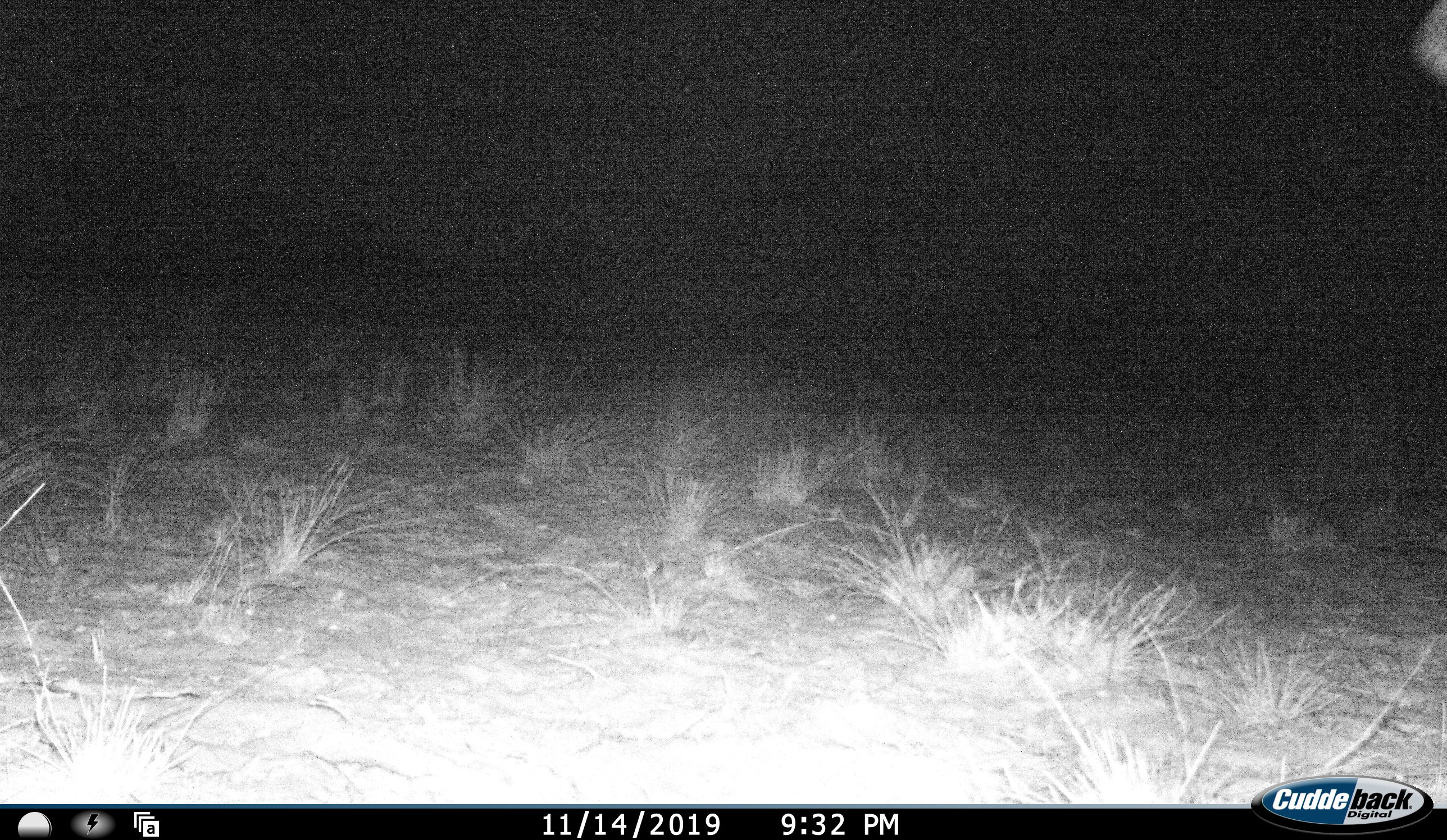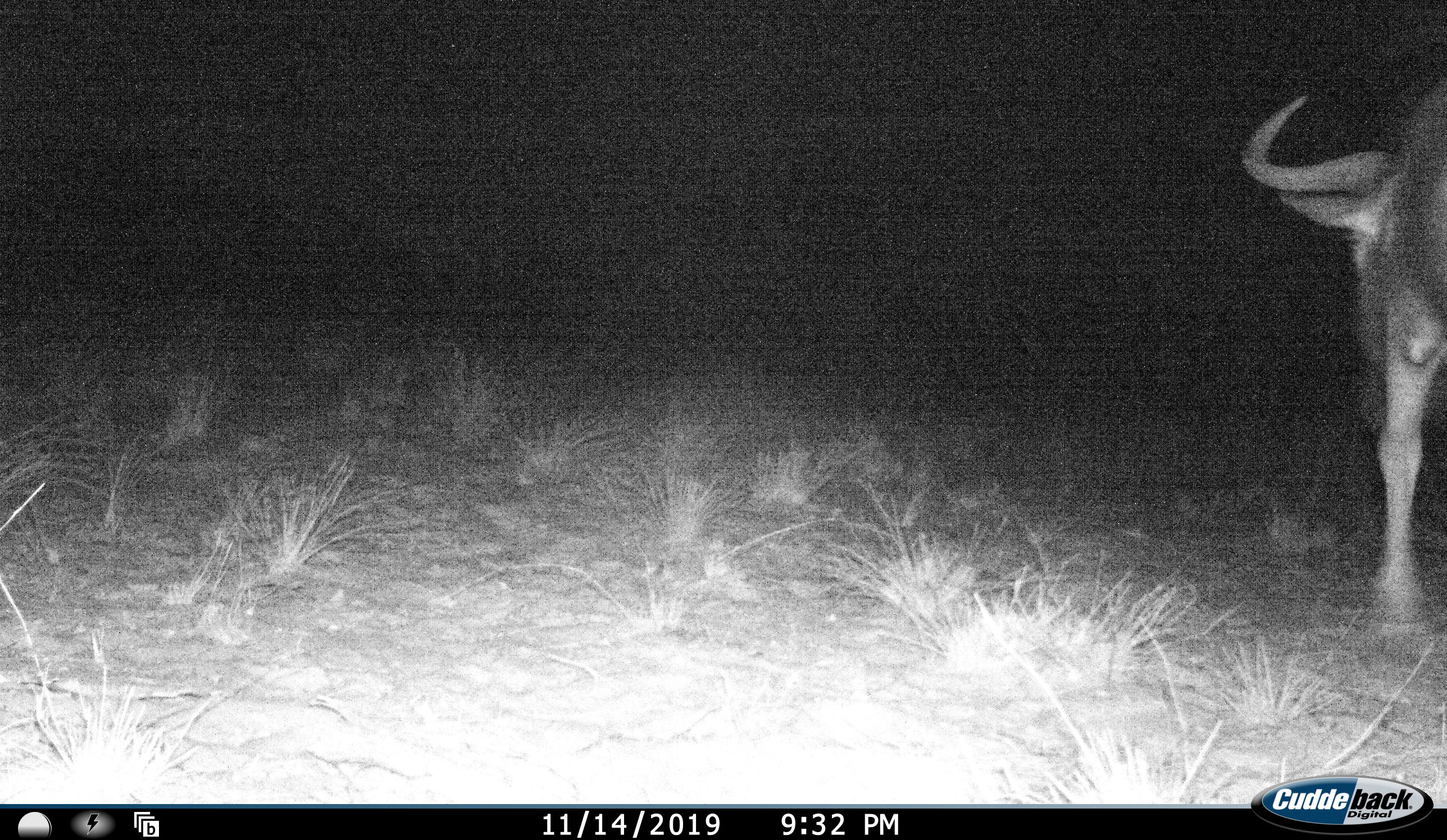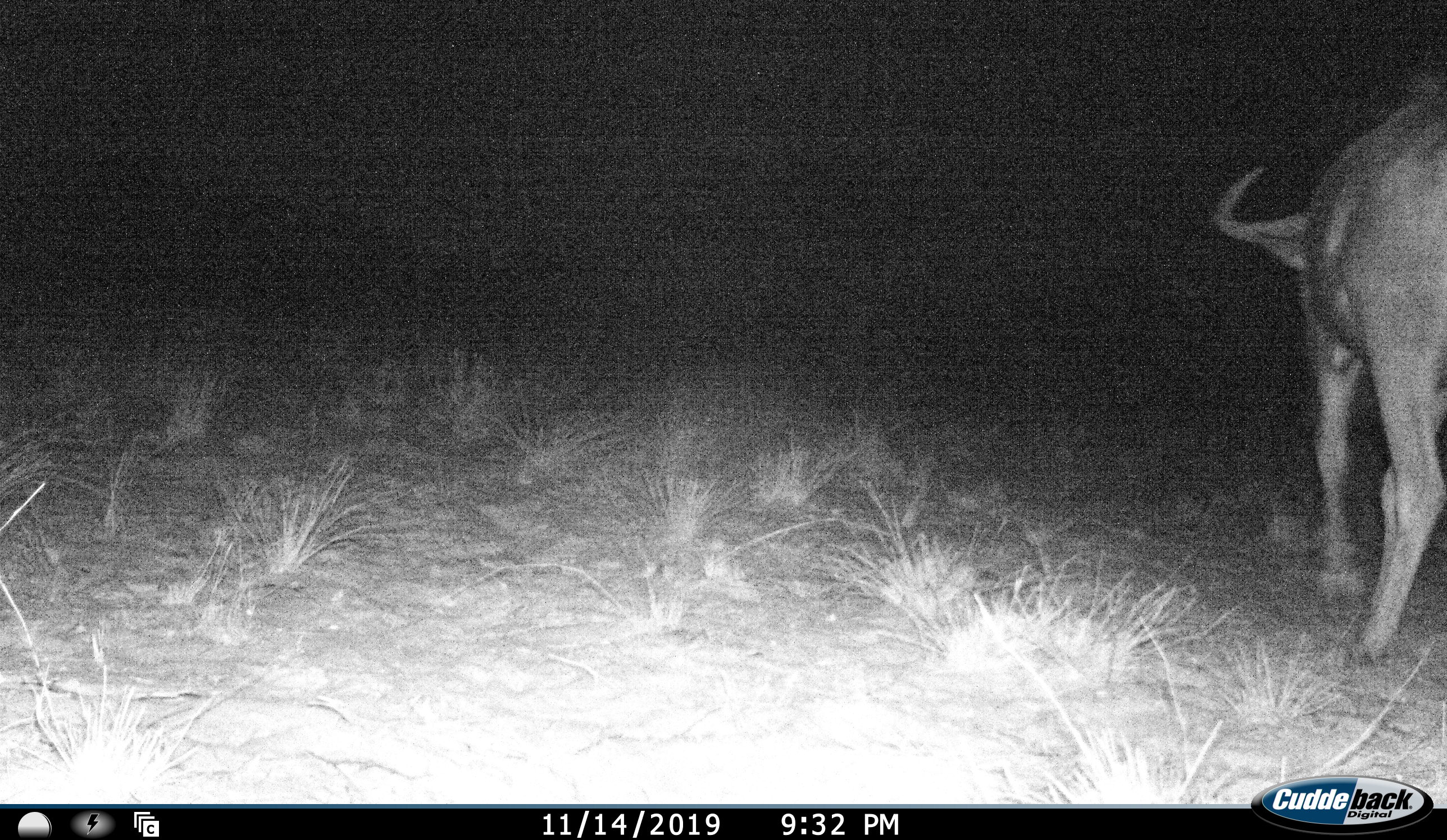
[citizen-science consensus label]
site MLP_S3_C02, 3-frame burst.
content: unidentified animal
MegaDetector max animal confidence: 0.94